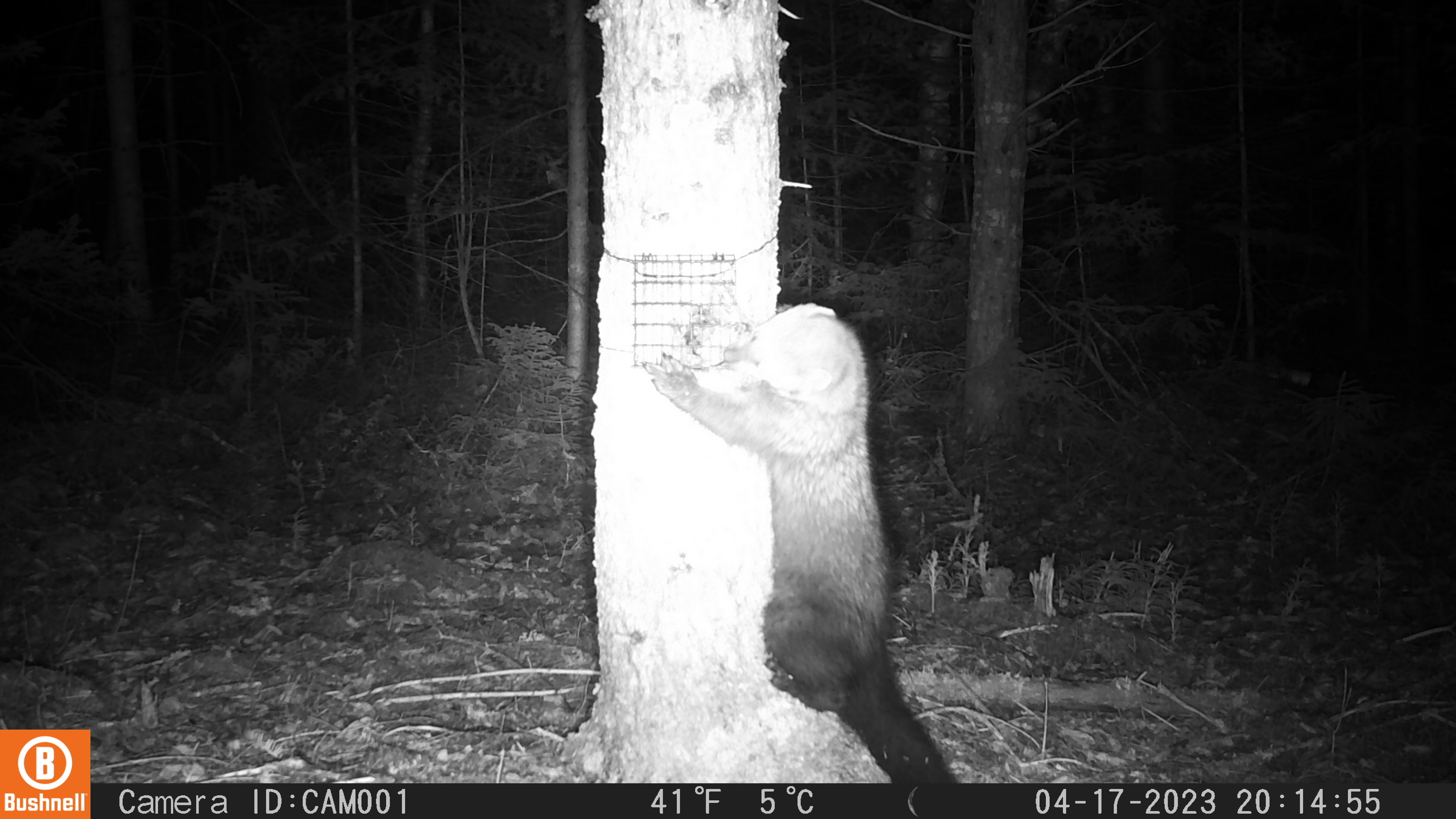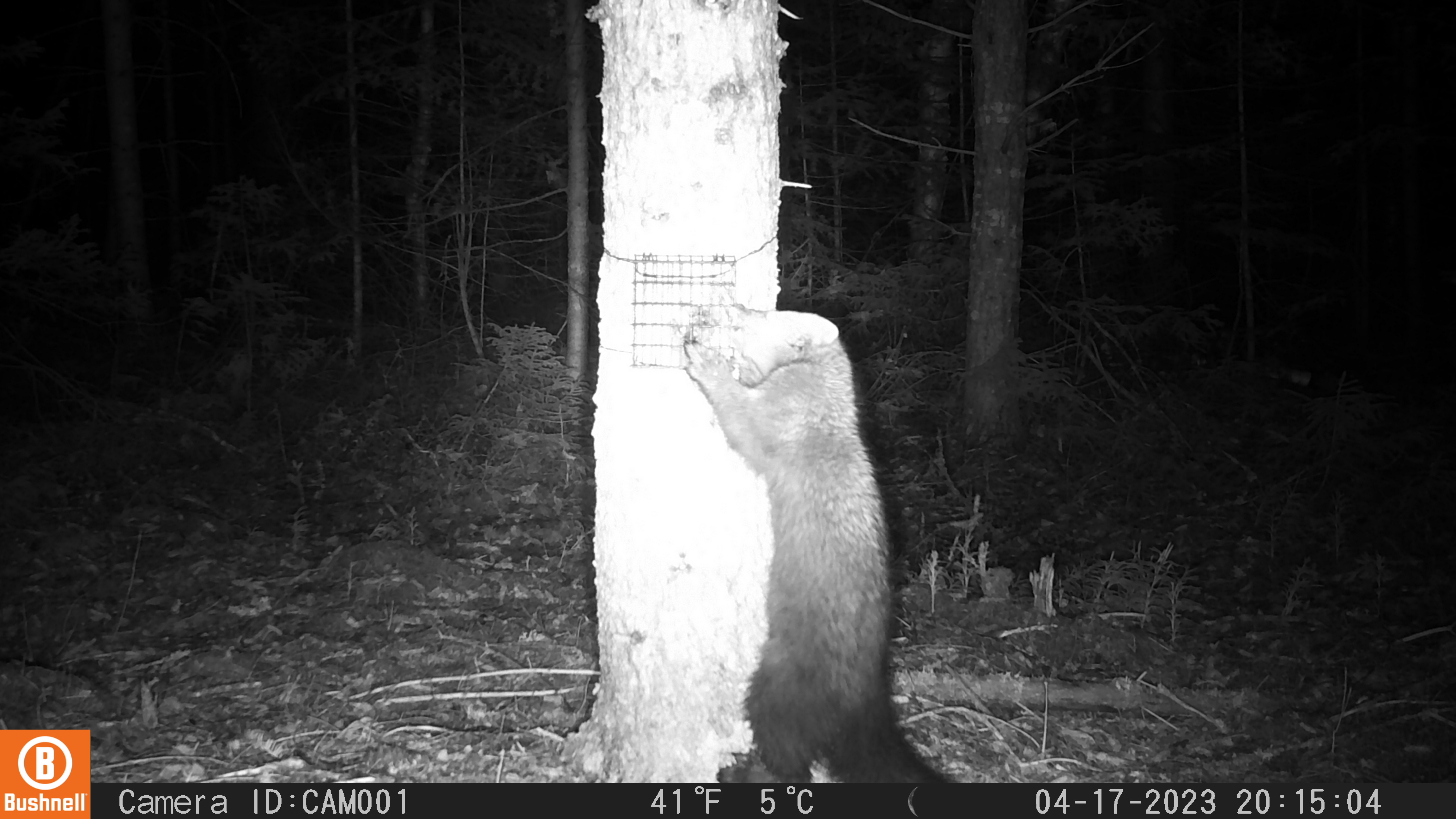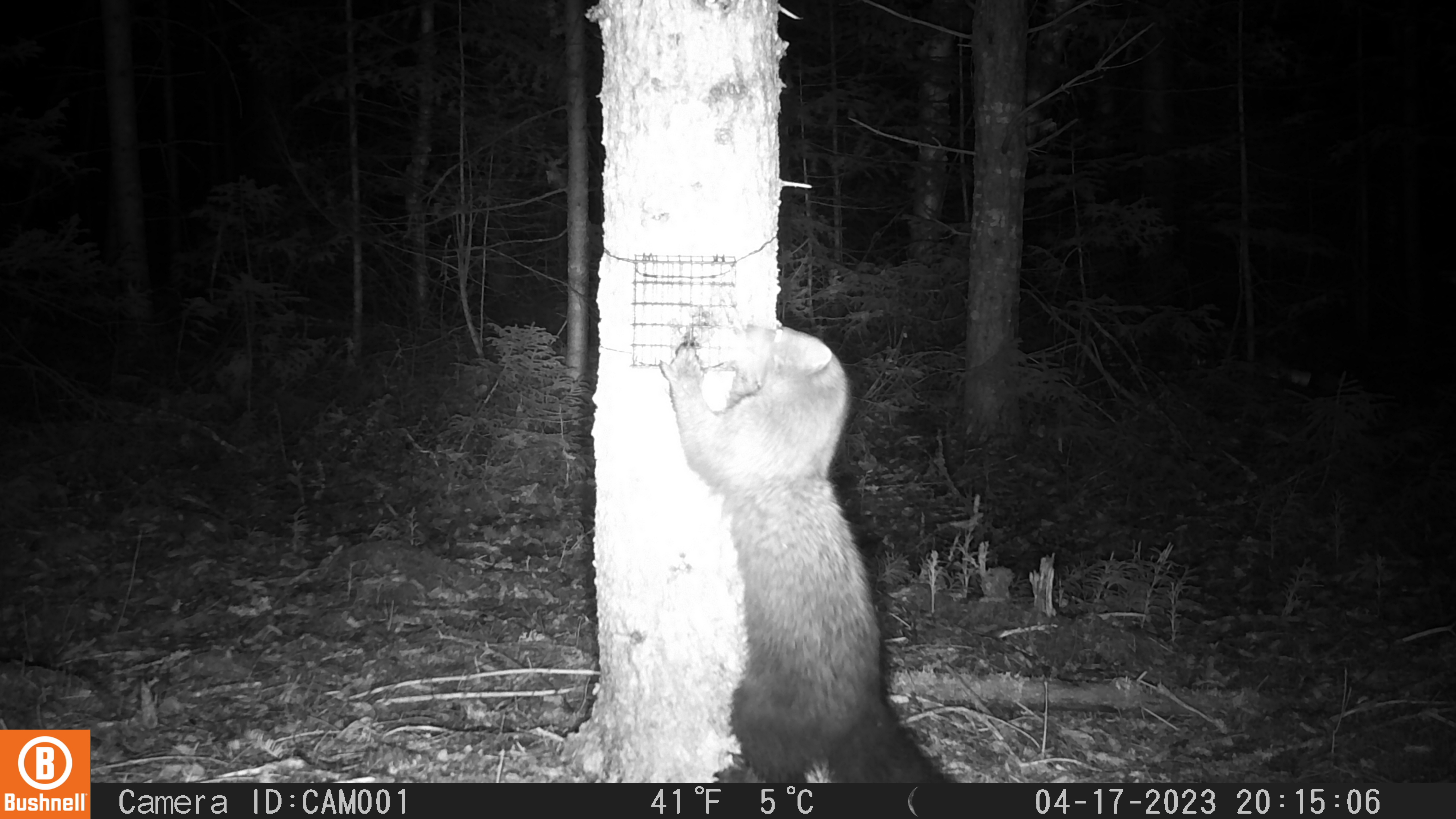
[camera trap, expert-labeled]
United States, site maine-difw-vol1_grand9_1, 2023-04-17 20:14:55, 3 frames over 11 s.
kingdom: Animalia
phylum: Chordata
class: Mammalia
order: Carnivora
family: Mustelidae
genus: Pekania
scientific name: Pekania pennanti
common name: fisher